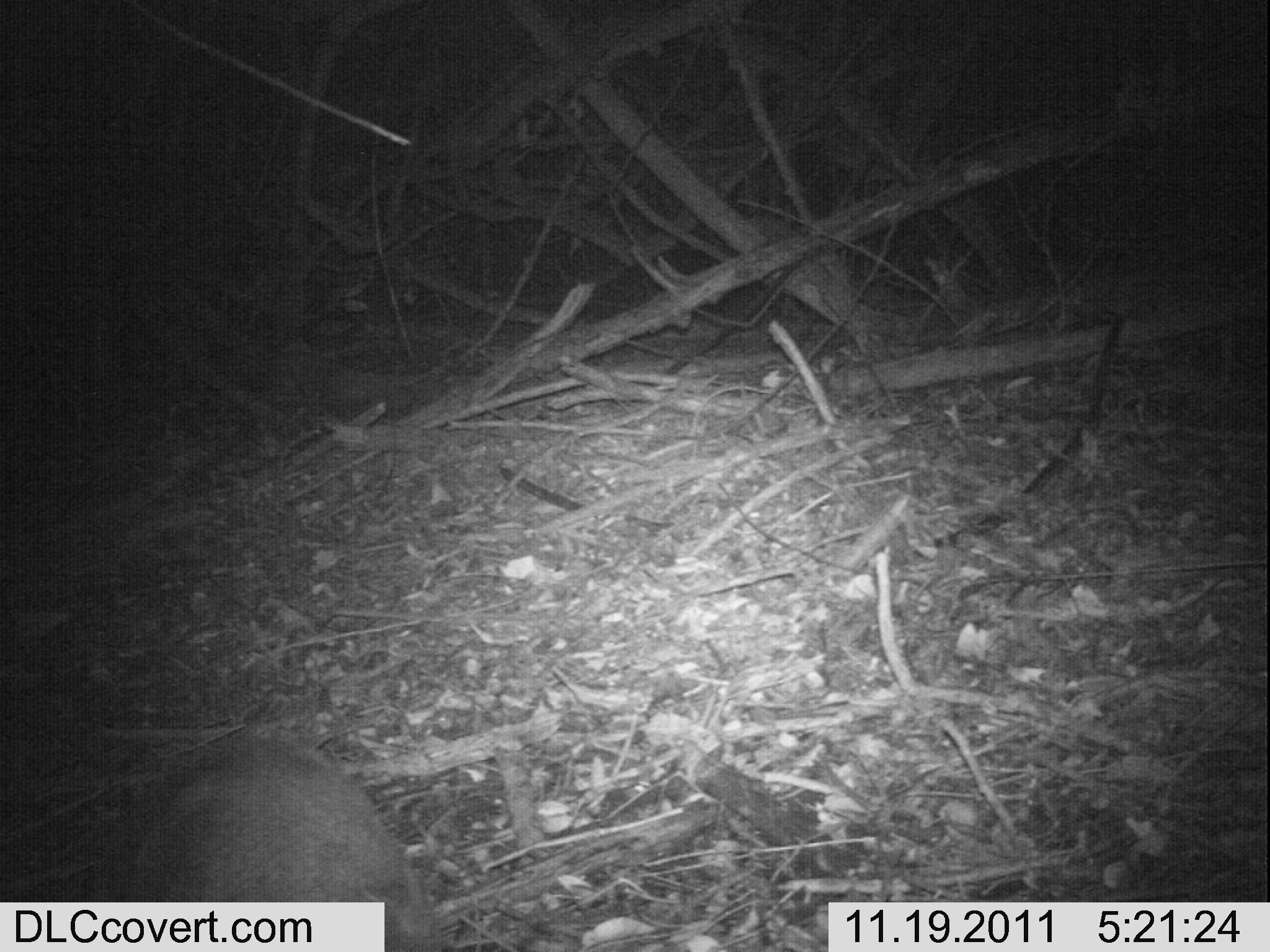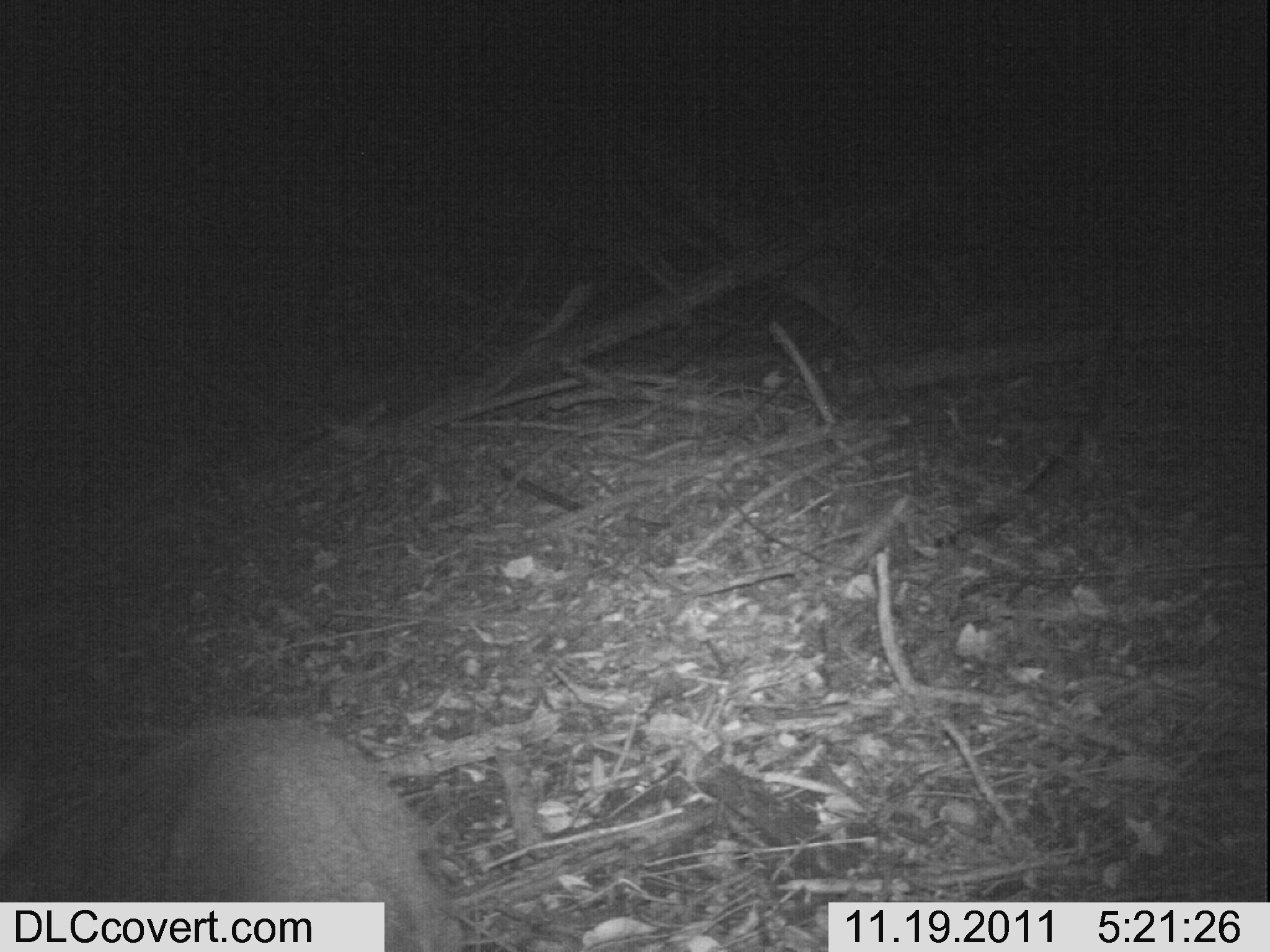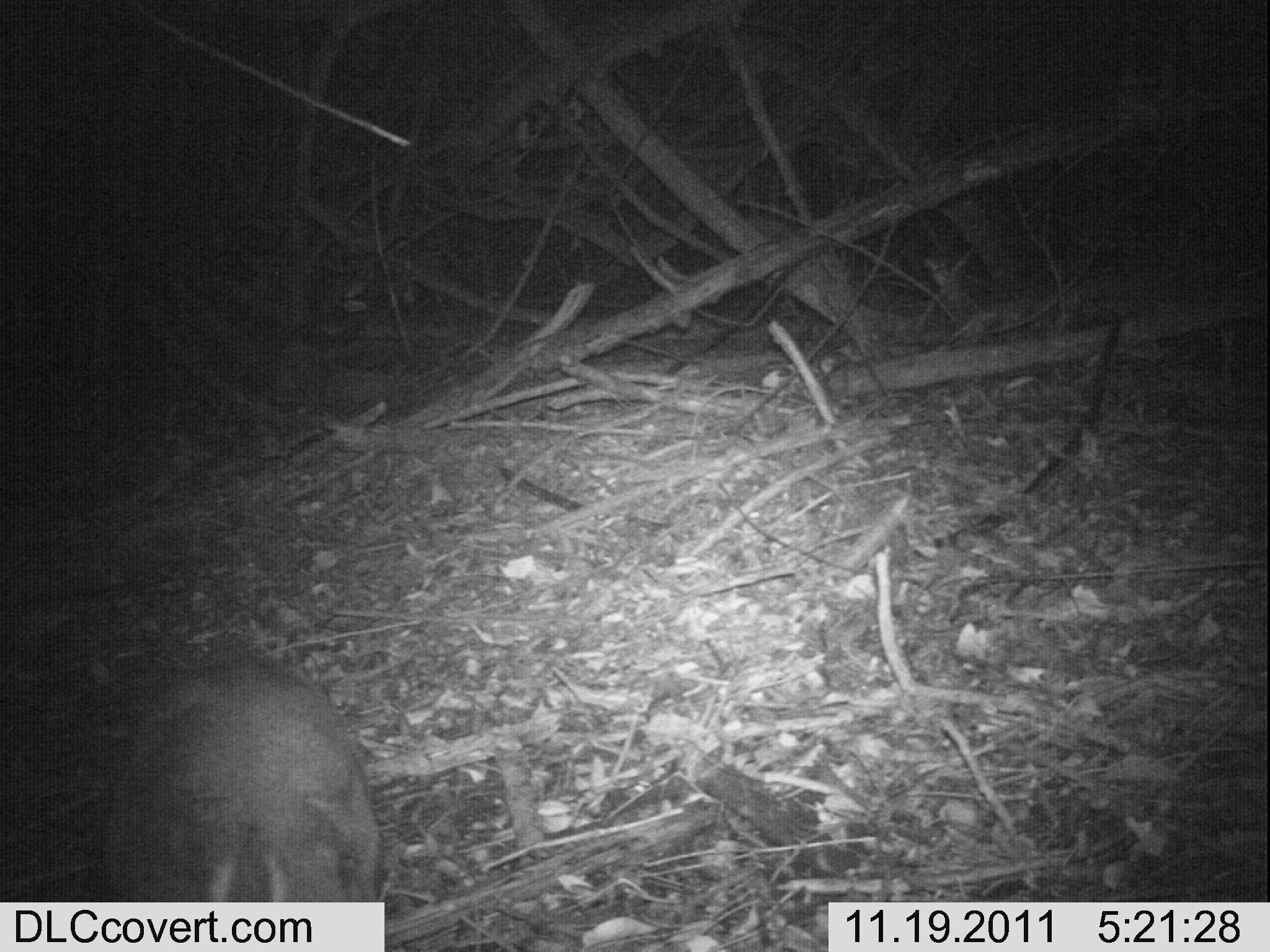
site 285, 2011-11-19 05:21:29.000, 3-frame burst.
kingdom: Animalia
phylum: Chordata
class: Mammalia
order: Artiodactyla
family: Bovidae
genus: Nesotragus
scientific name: Nesotragus moschatus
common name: suni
Nesotragus moschatus (suni), count 1.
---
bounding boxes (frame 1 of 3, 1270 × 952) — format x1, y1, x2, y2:
nesotragus moschatus: 87, 742, 441, 951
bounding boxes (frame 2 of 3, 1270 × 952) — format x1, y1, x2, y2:
nesotragus moschatus: 2, 721, 464, 951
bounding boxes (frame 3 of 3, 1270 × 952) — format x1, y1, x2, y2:
nesotragus moschatus: 99, 652, 388, 901